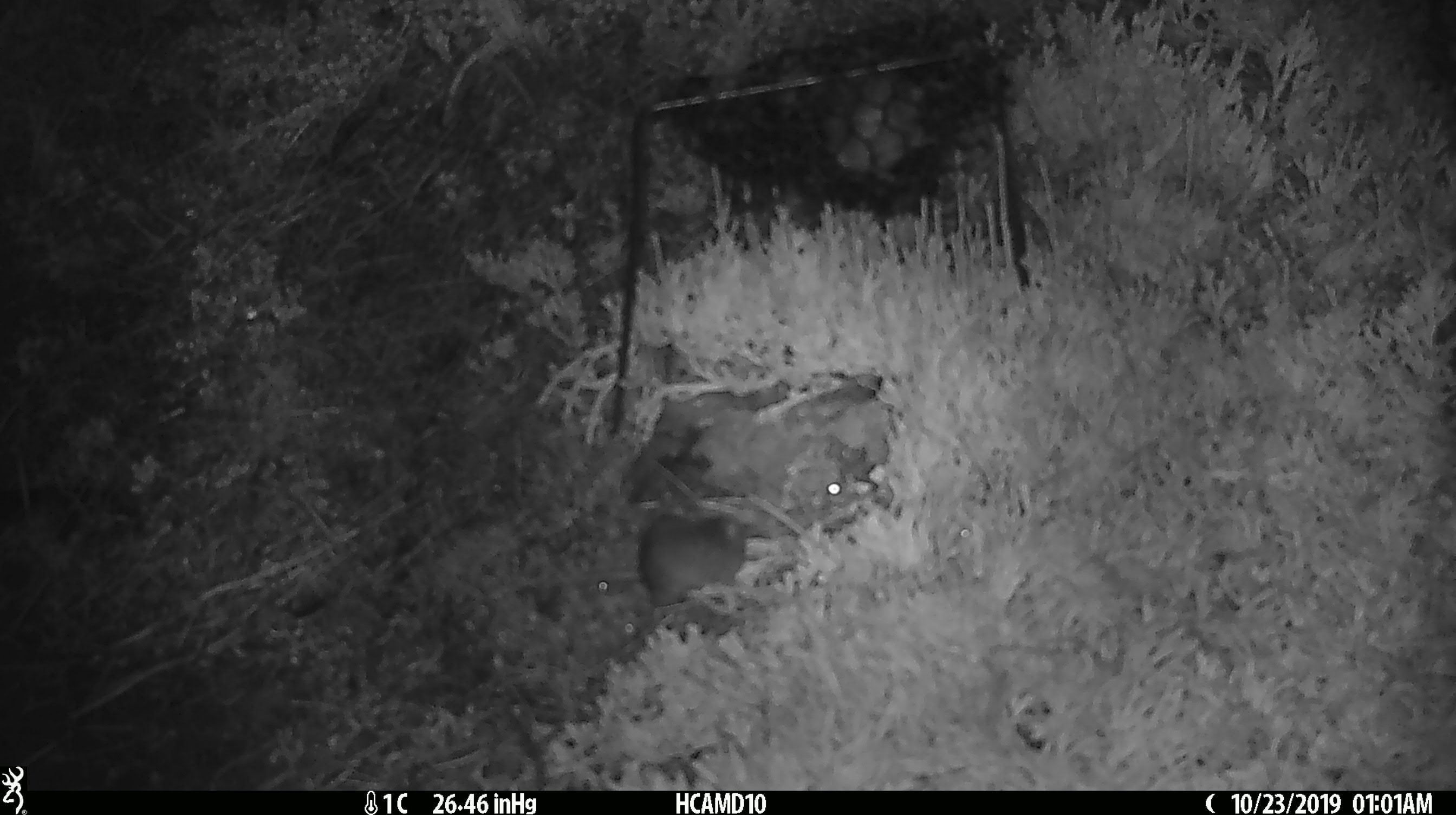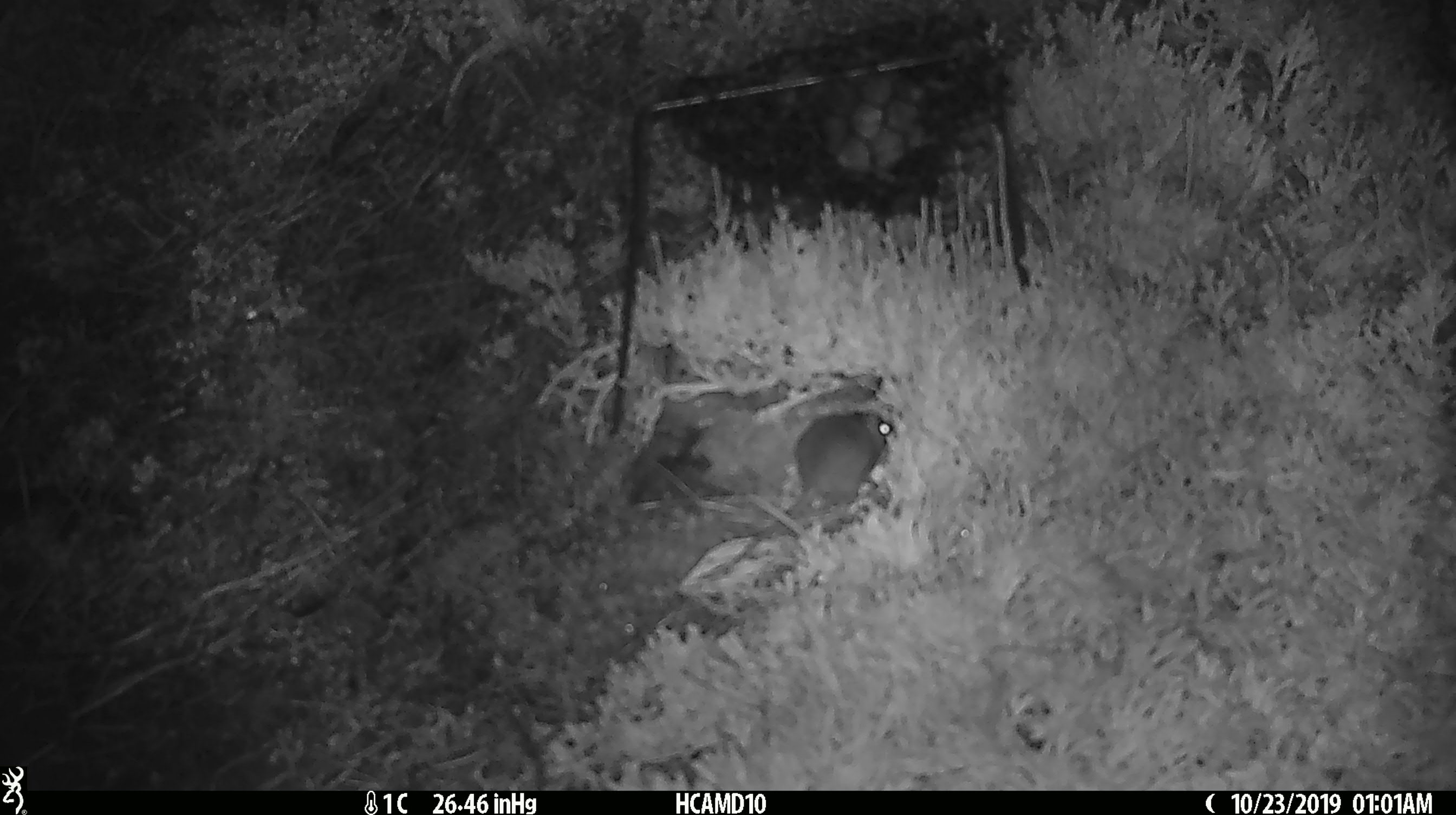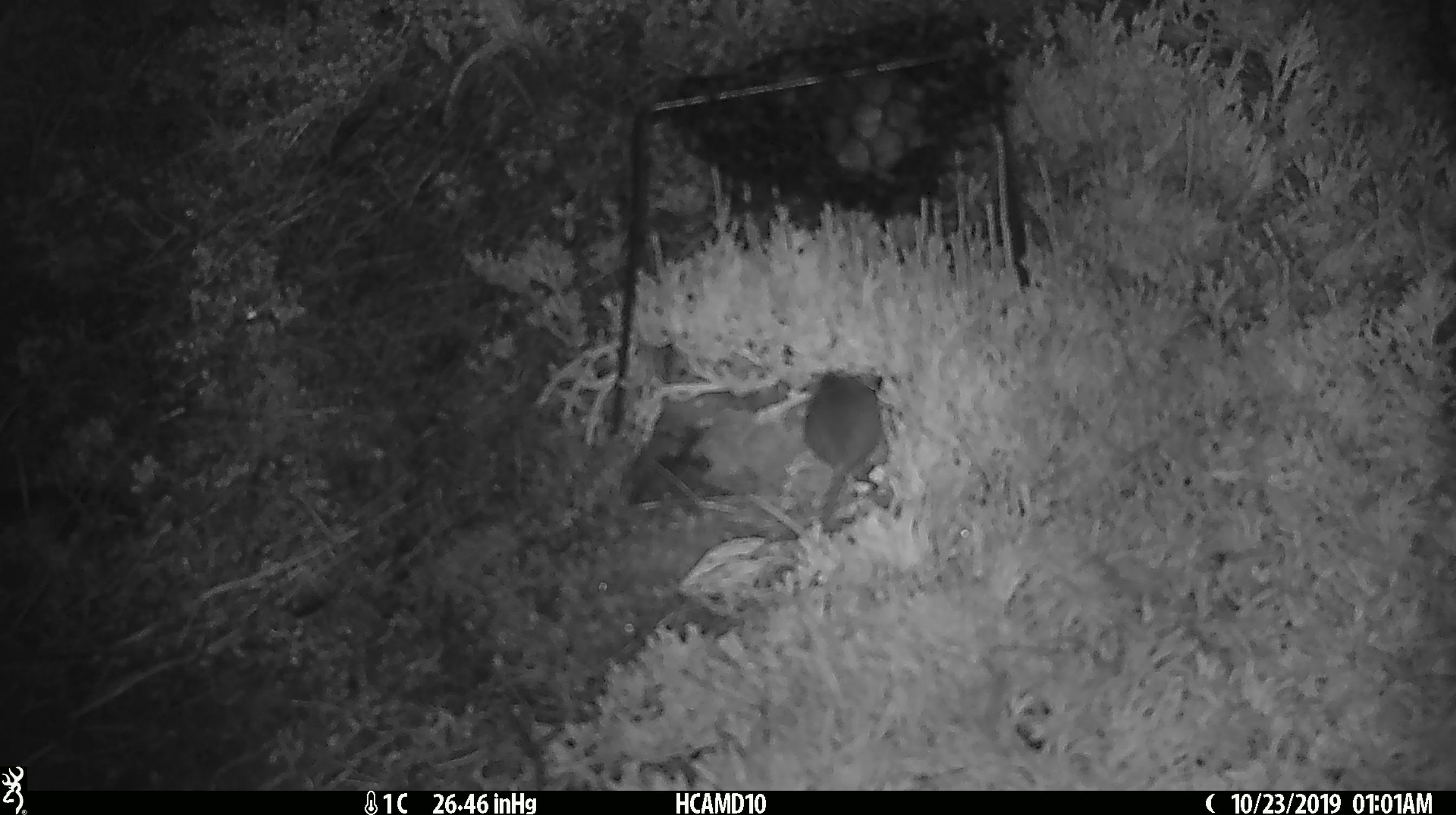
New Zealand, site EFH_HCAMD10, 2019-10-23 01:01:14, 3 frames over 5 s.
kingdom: Animalia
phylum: Chordata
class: Mammalia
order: Rodentia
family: Muridae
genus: Mus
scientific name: Mus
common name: mouse